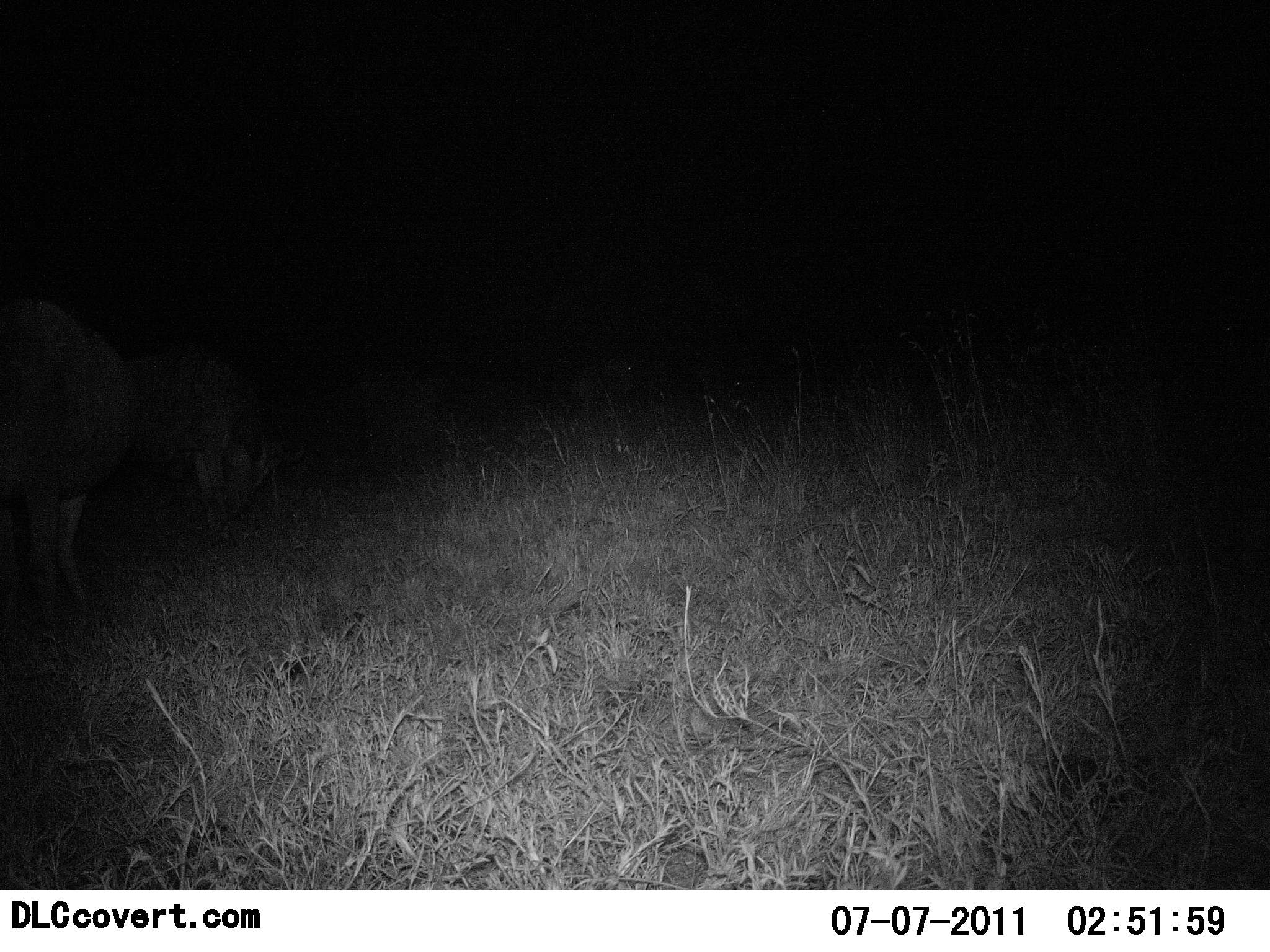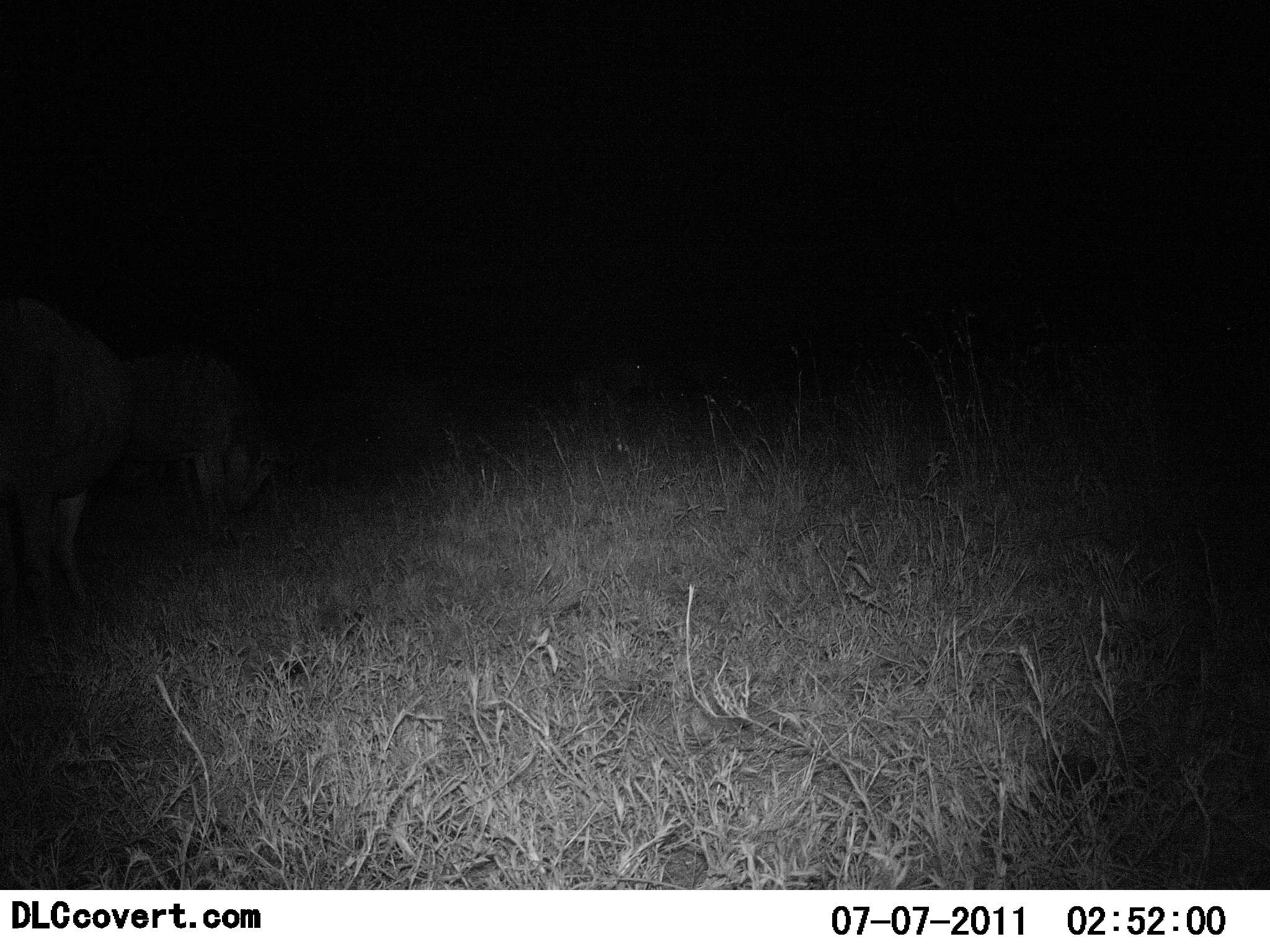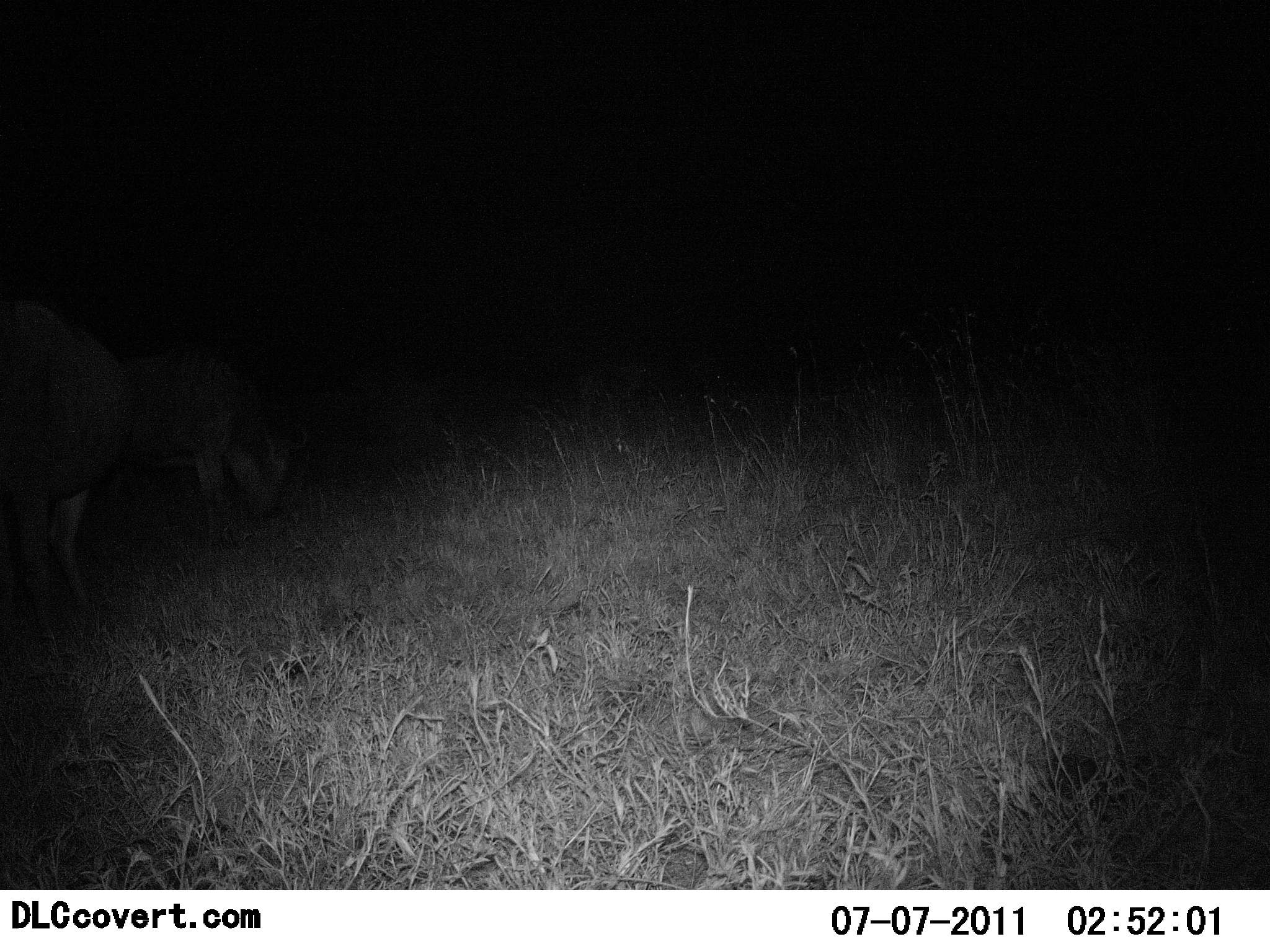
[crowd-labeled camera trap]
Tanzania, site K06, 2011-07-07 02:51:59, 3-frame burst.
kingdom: Animalia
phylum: Chordata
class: Mammalia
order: Artiodactyla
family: Bovidae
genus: Connochaetes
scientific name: Connochaetes taurinus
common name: blue wildebeest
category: wildebeest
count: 2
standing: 64%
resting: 0%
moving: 0%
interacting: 0%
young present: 0%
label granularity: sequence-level